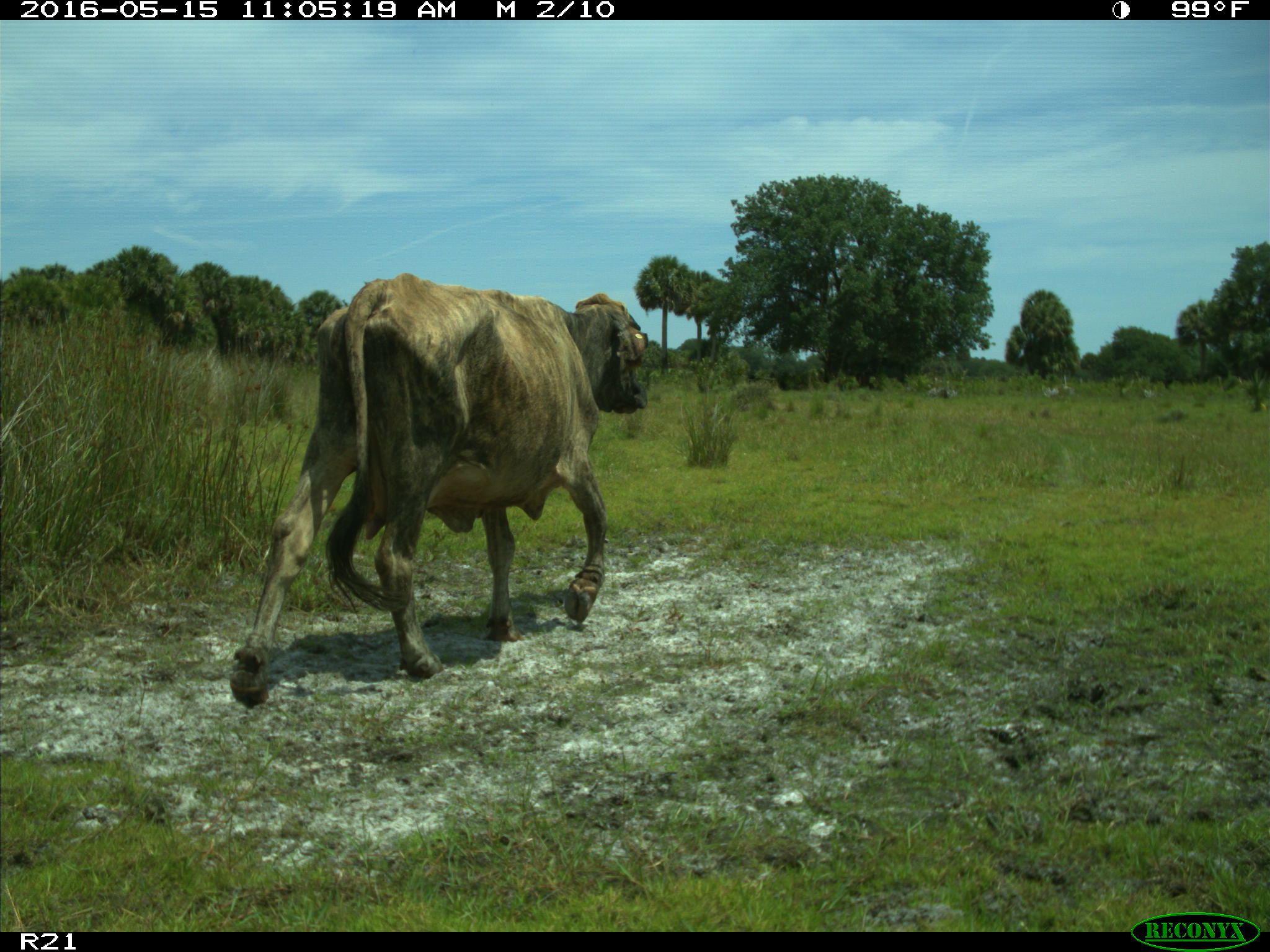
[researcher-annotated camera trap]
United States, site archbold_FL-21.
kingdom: Animalia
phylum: Chordata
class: Mammalia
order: Artiodactyla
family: Bovidae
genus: Bos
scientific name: Bos taurus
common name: domestic cow